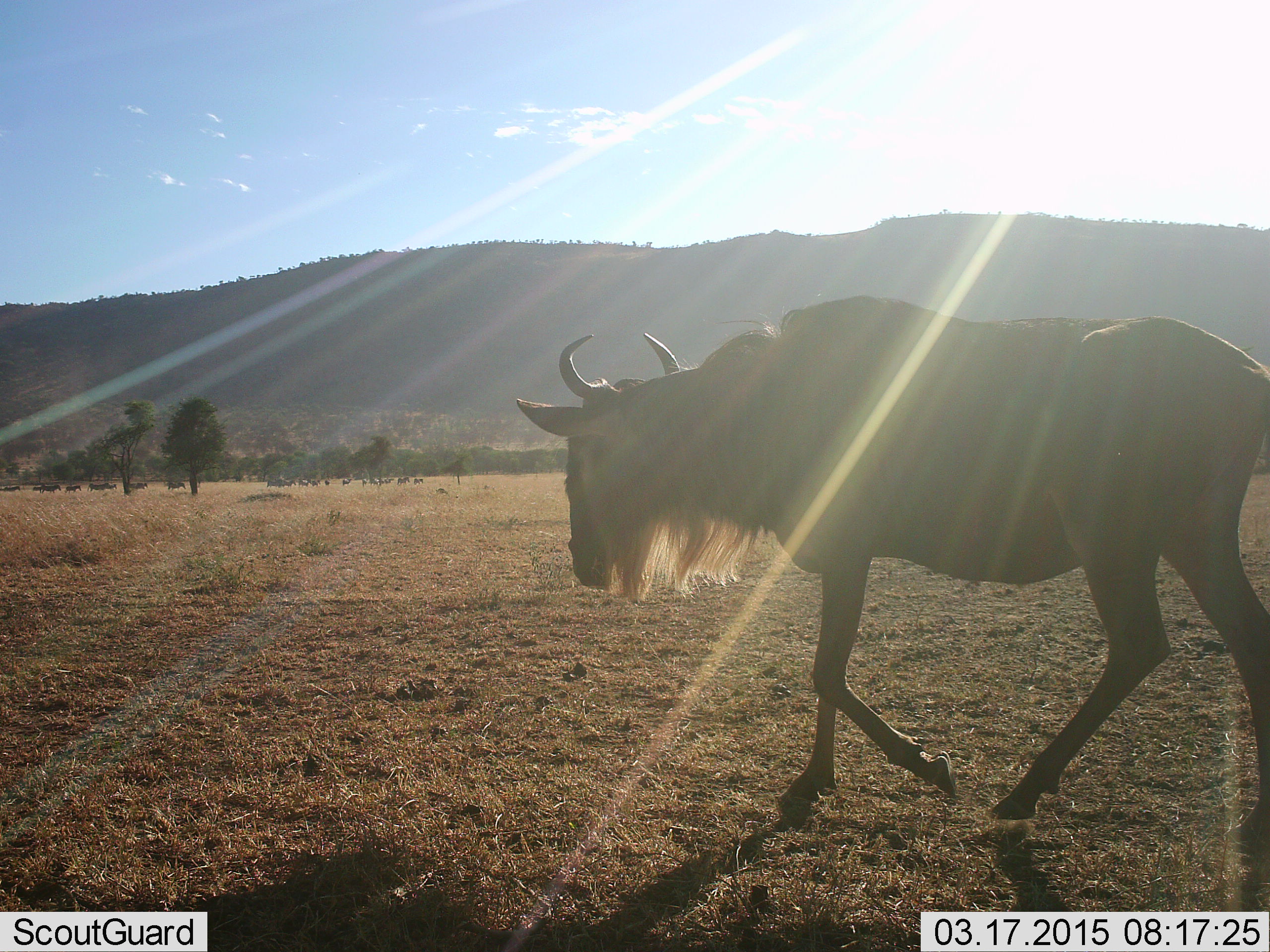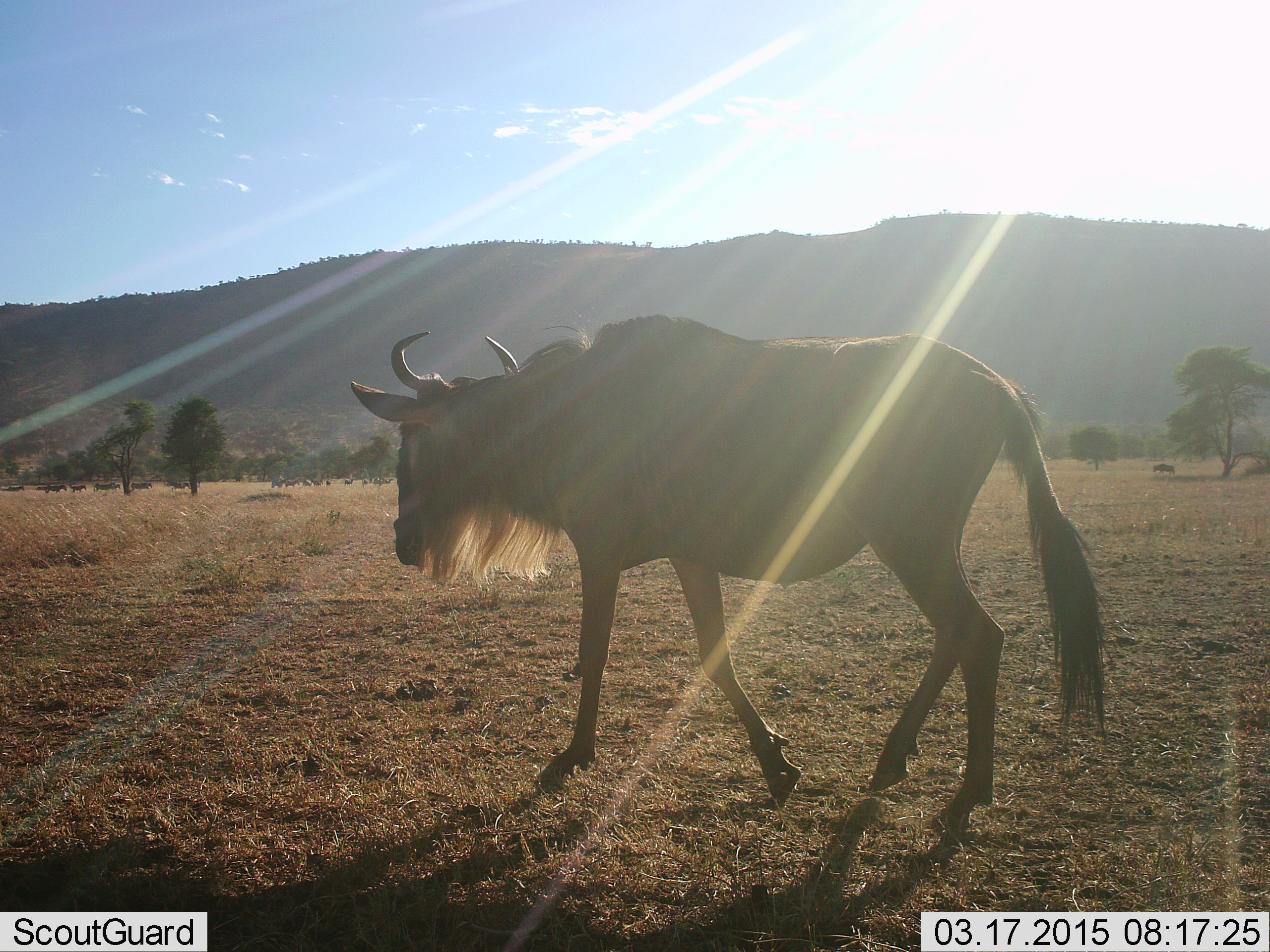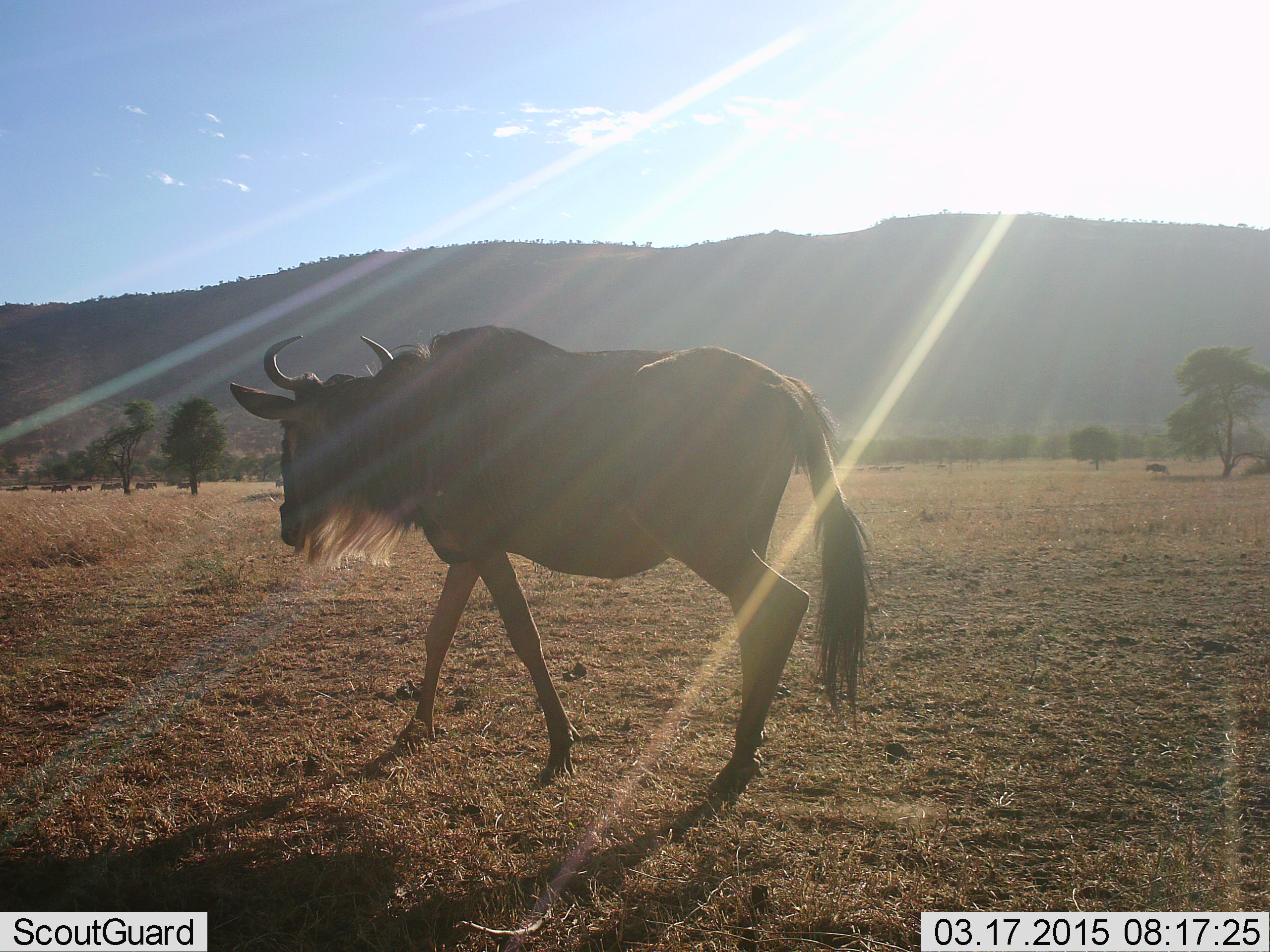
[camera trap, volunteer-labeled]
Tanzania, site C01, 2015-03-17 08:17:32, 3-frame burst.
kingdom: Animalia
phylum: Chordata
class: Mammalia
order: Artiodactyla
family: Bovidae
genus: Connochaetes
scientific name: Connochaetes taurinus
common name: blue wildebeest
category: wildebeest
Wildebeest (blue wildebeest) (Connochaetes taurinus), count 1. Behavior (volunteer vote fractions): standing 0%, resting 0%, moving 100%, interacting 0%. Young present (vote fraction): 0%. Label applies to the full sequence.